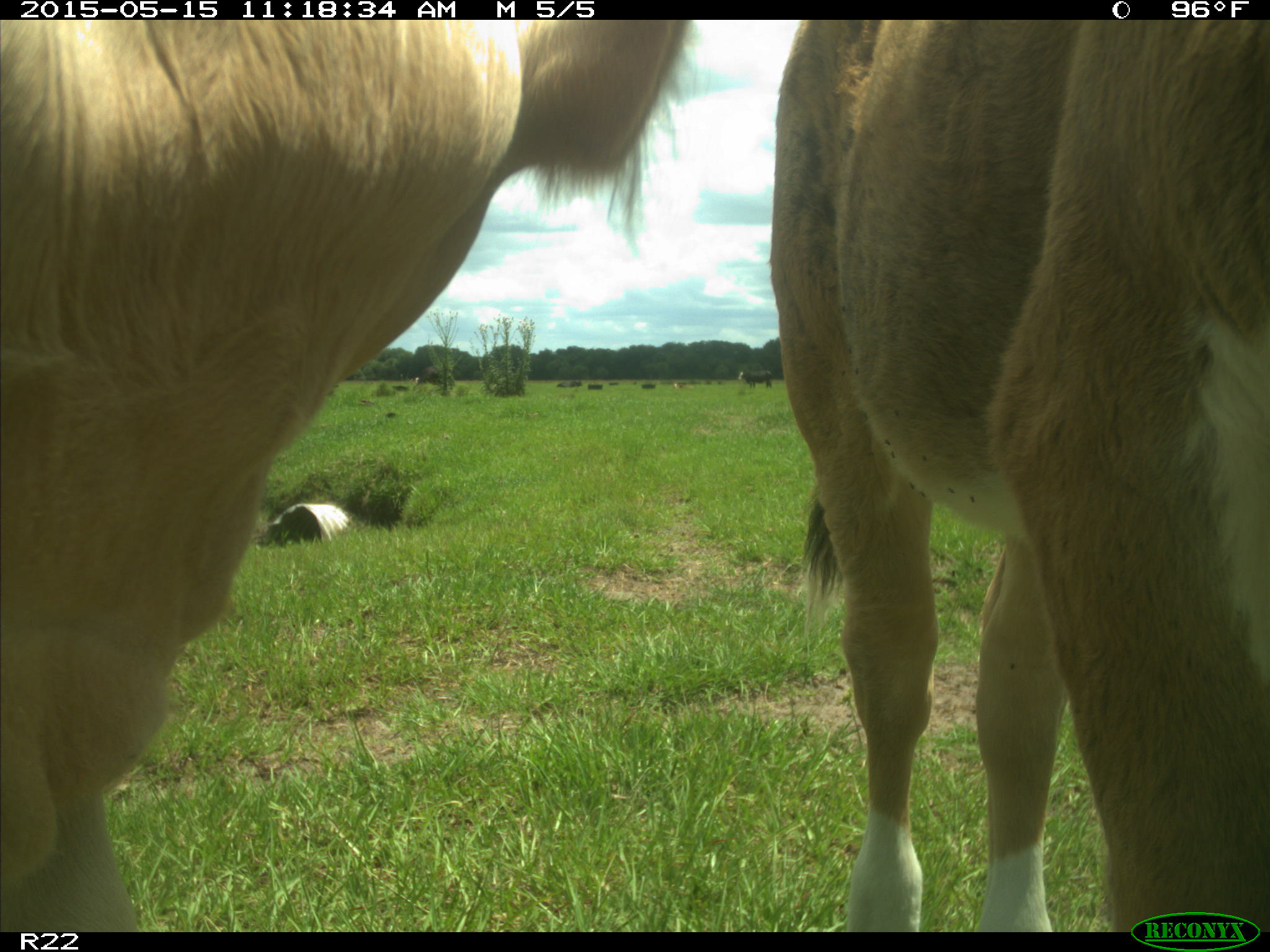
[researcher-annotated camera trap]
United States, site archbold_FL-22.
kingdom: Animalia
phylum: Chordata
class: Mammalia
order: Artiodactyla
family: Bovidae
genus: Bos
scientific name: Bos taurus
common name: domestic cow